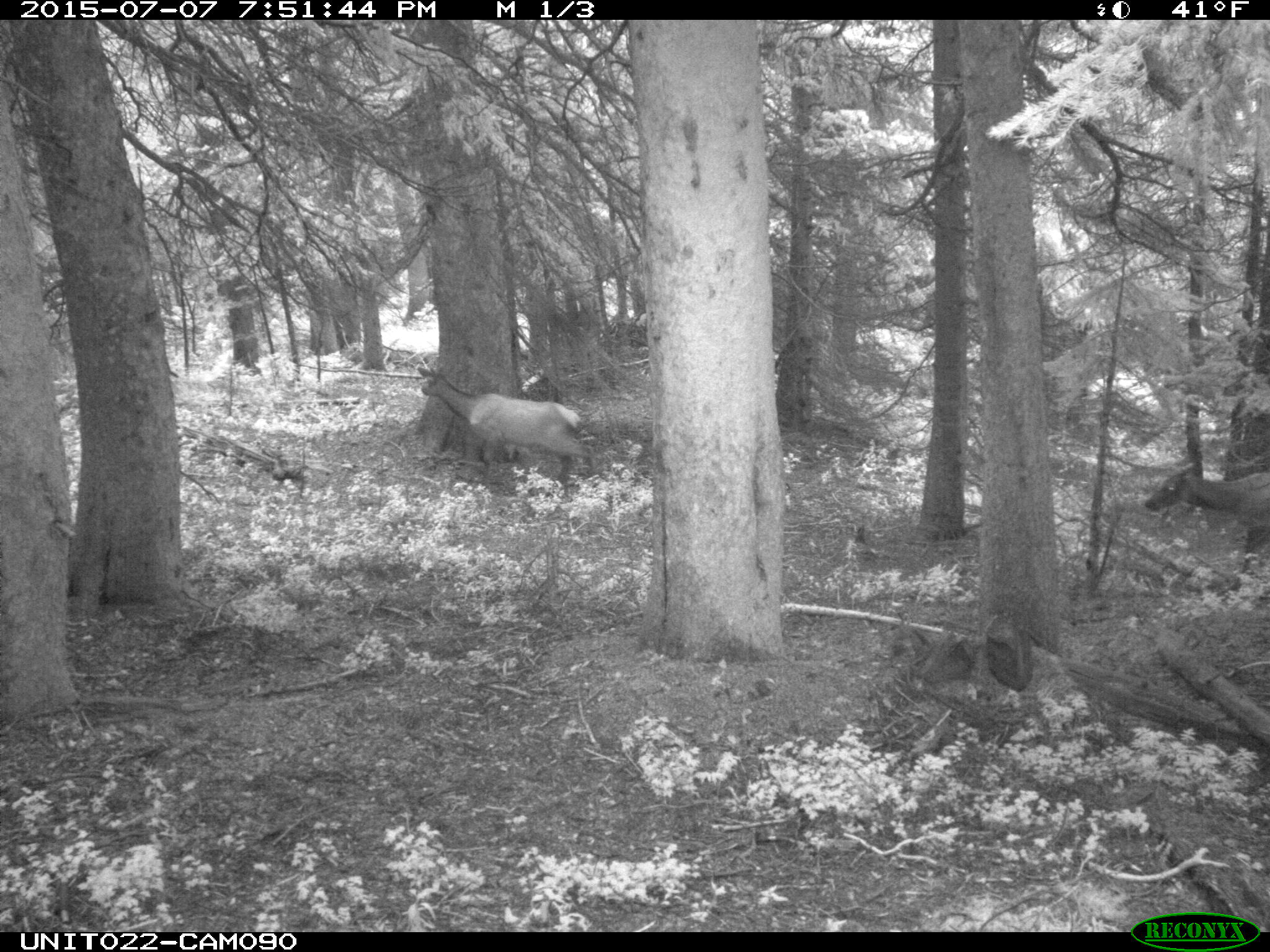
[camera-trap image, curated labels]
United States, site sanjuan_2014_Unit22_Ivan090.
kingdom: Animalia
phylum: Chordata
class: Mammalia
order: Artiodactyla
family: Cervidae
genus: Cervus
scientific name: Cervus elaphus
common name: red deer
Cervus elaphus (red deer).